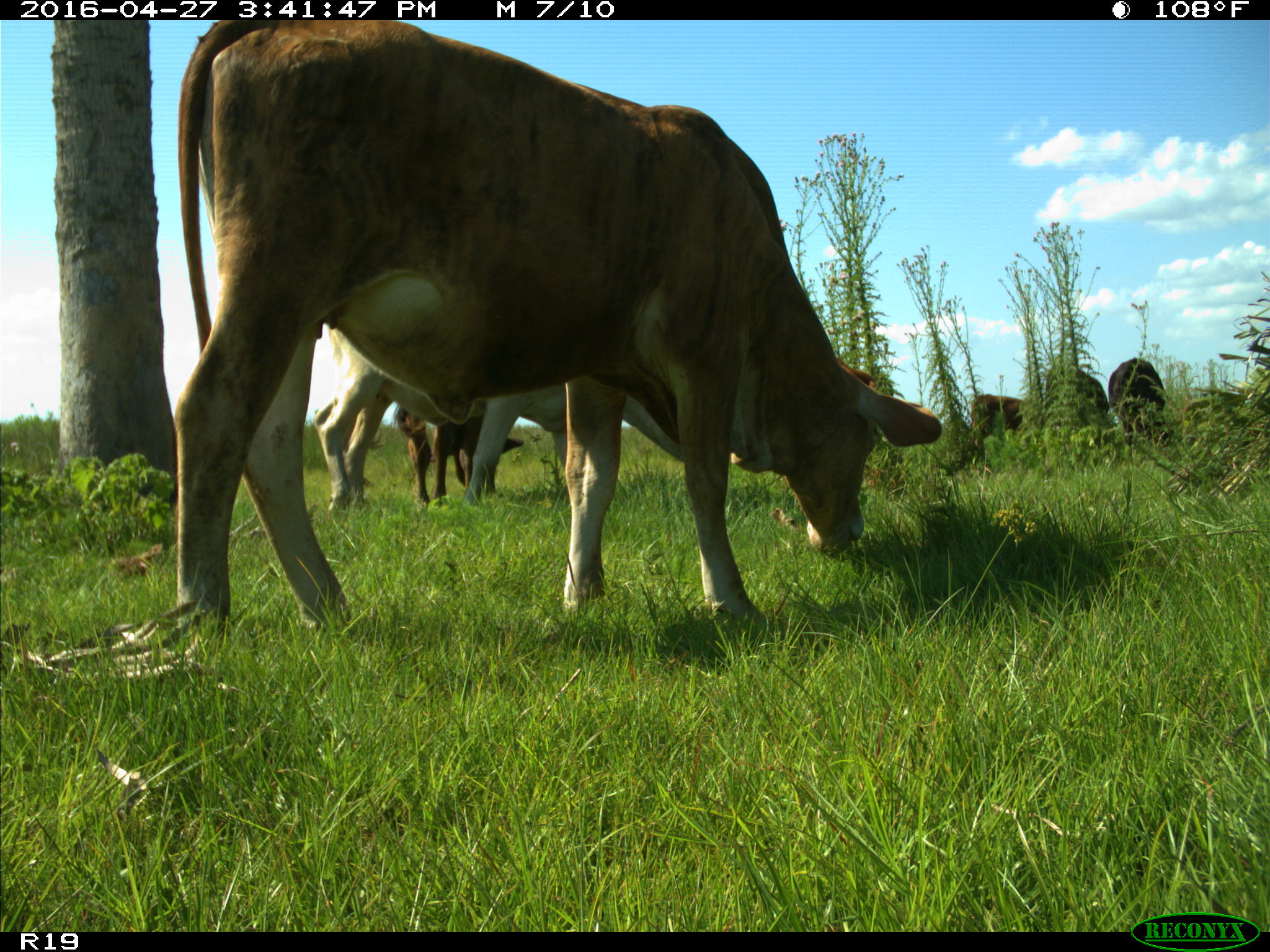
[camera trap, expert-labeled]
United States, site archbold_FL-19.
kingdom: Animalia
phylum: Chordata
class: Mammalia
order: Artiodactyla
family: Bovidae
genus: Bos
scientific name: Bos taurus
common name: domestic cow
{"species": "Bos taurus (domestic cow)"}